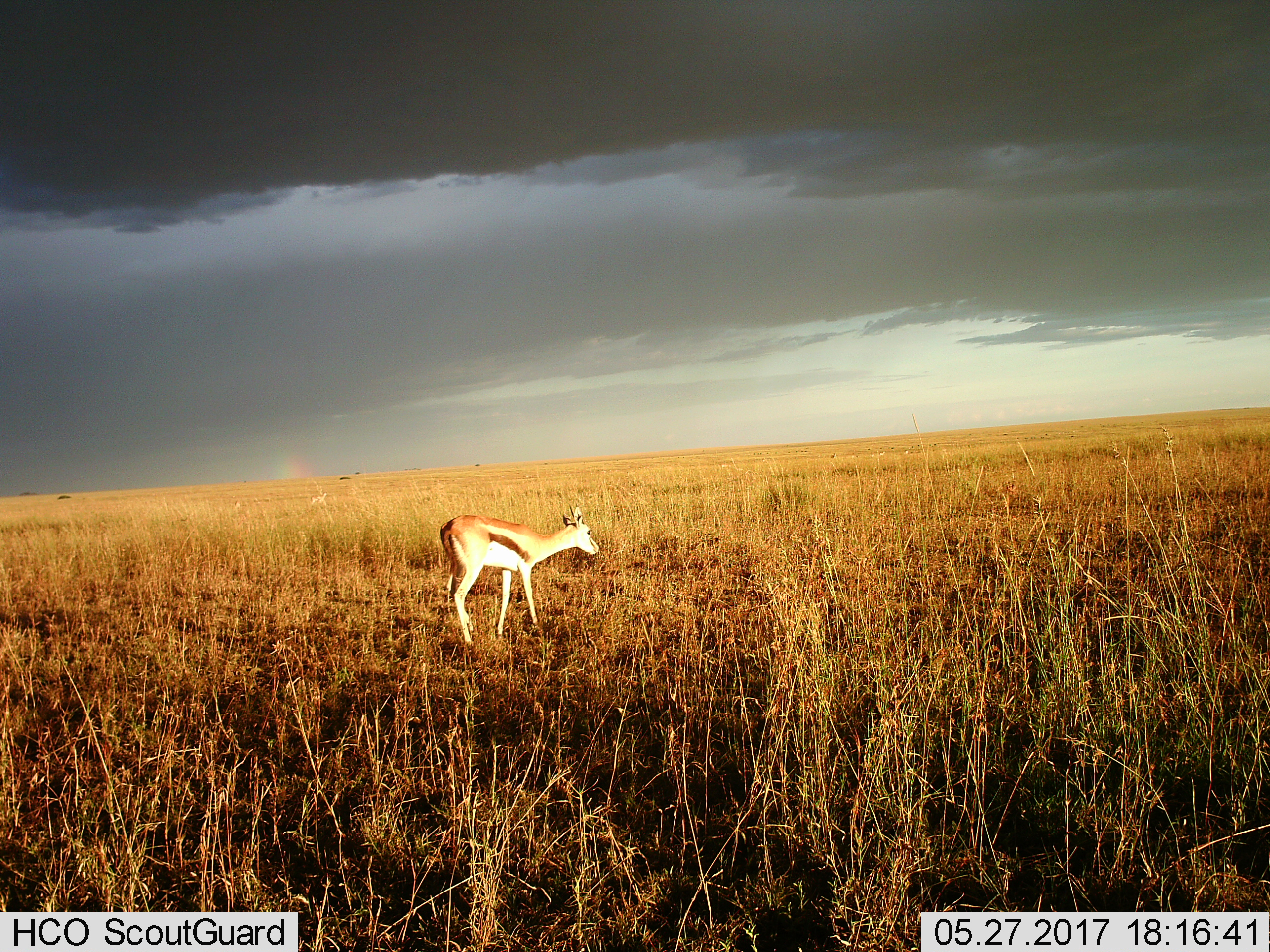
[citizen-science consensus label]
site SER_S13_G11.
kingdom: Animalia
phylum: Chordata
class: Mammalia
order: Artiodactyla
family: Bovidae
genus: Eudorcas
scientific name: Eudorcas thomsonii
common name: thomson's gazelle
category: gazellethomsons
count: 1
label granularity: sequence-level